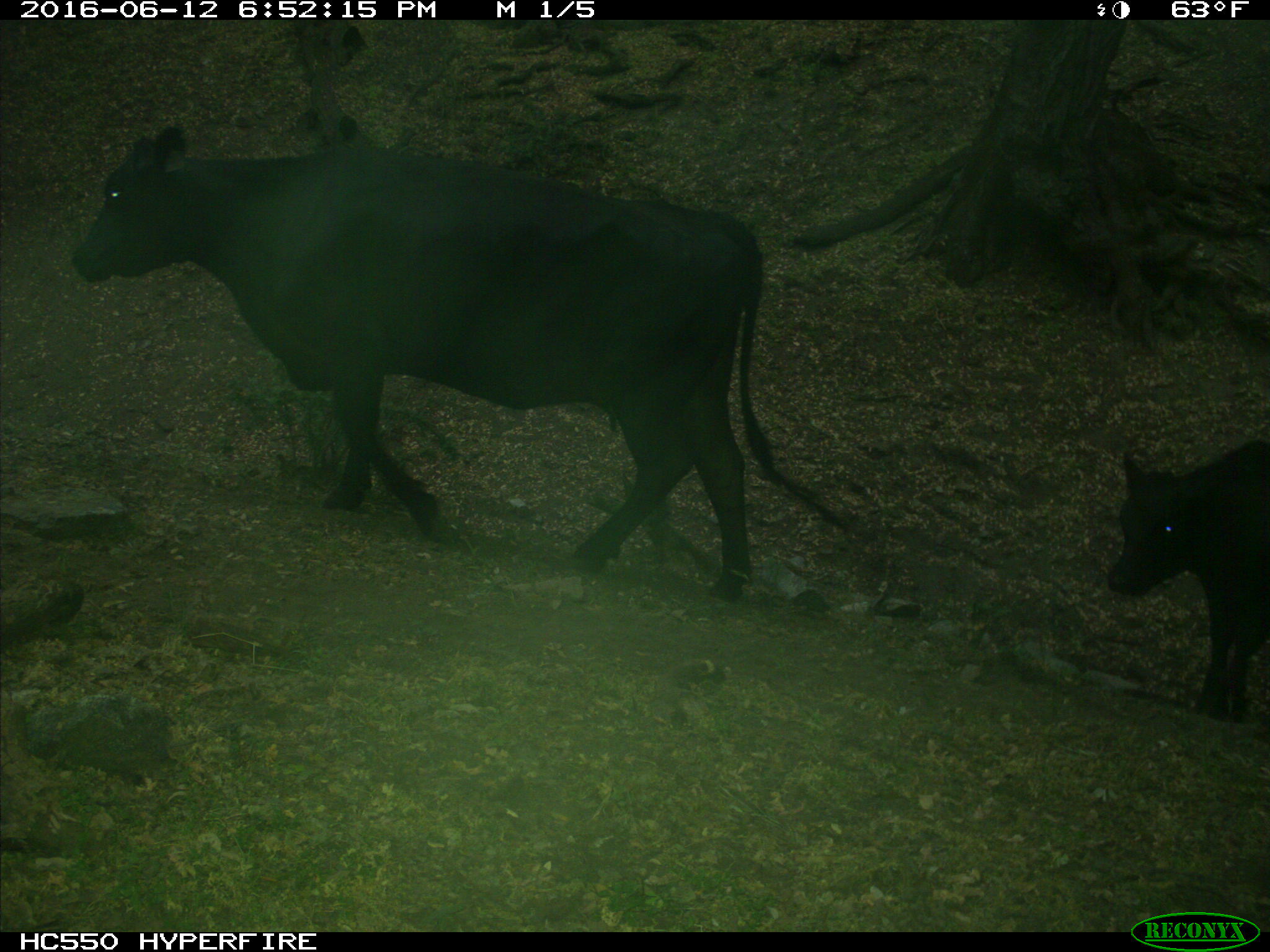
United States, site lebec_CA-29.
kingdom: Animalia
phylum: Chordata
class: Mammalia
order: Artiodactyla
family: Bovidae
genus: Bos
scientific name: Bos taurus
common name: domestic cow